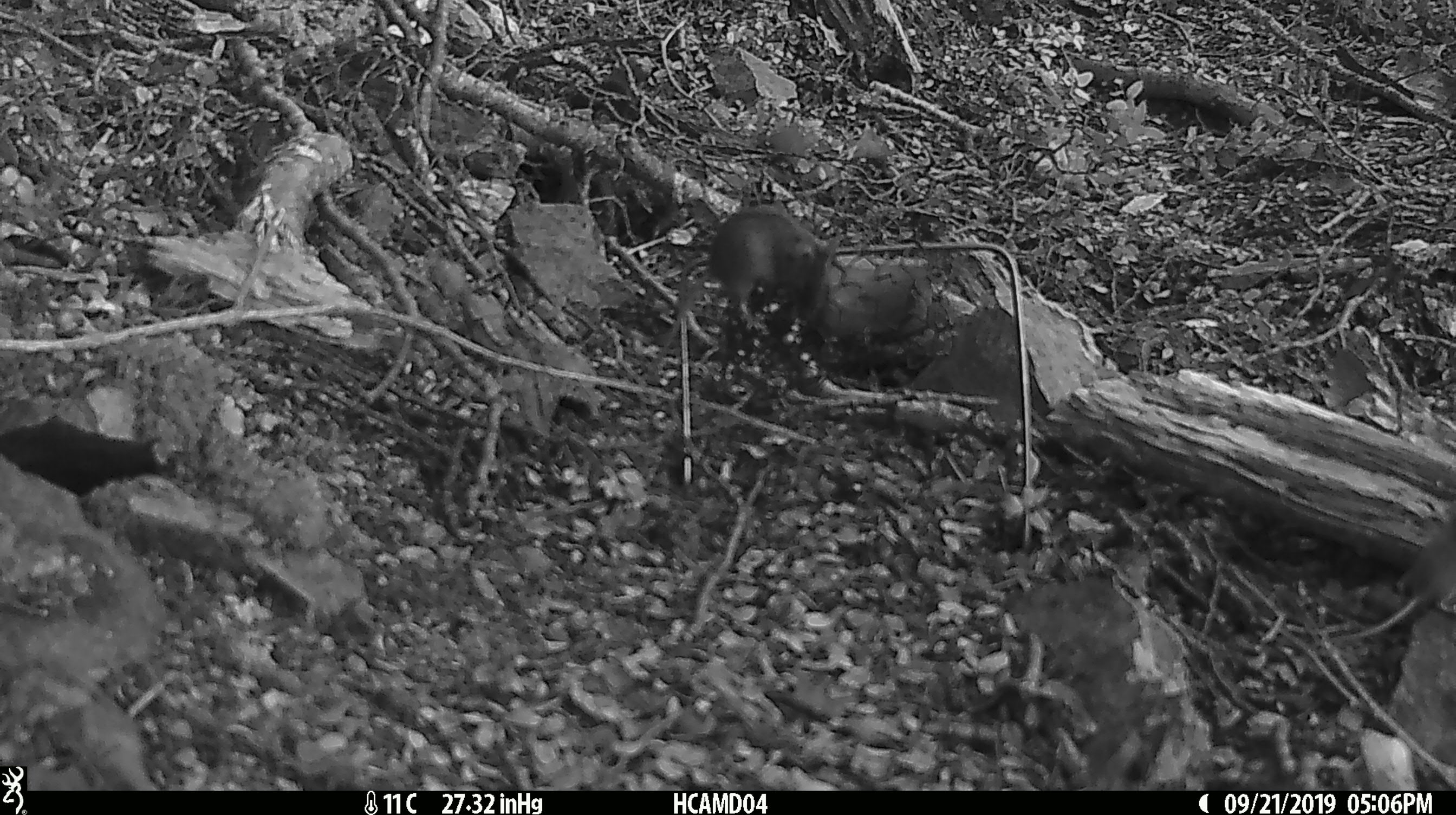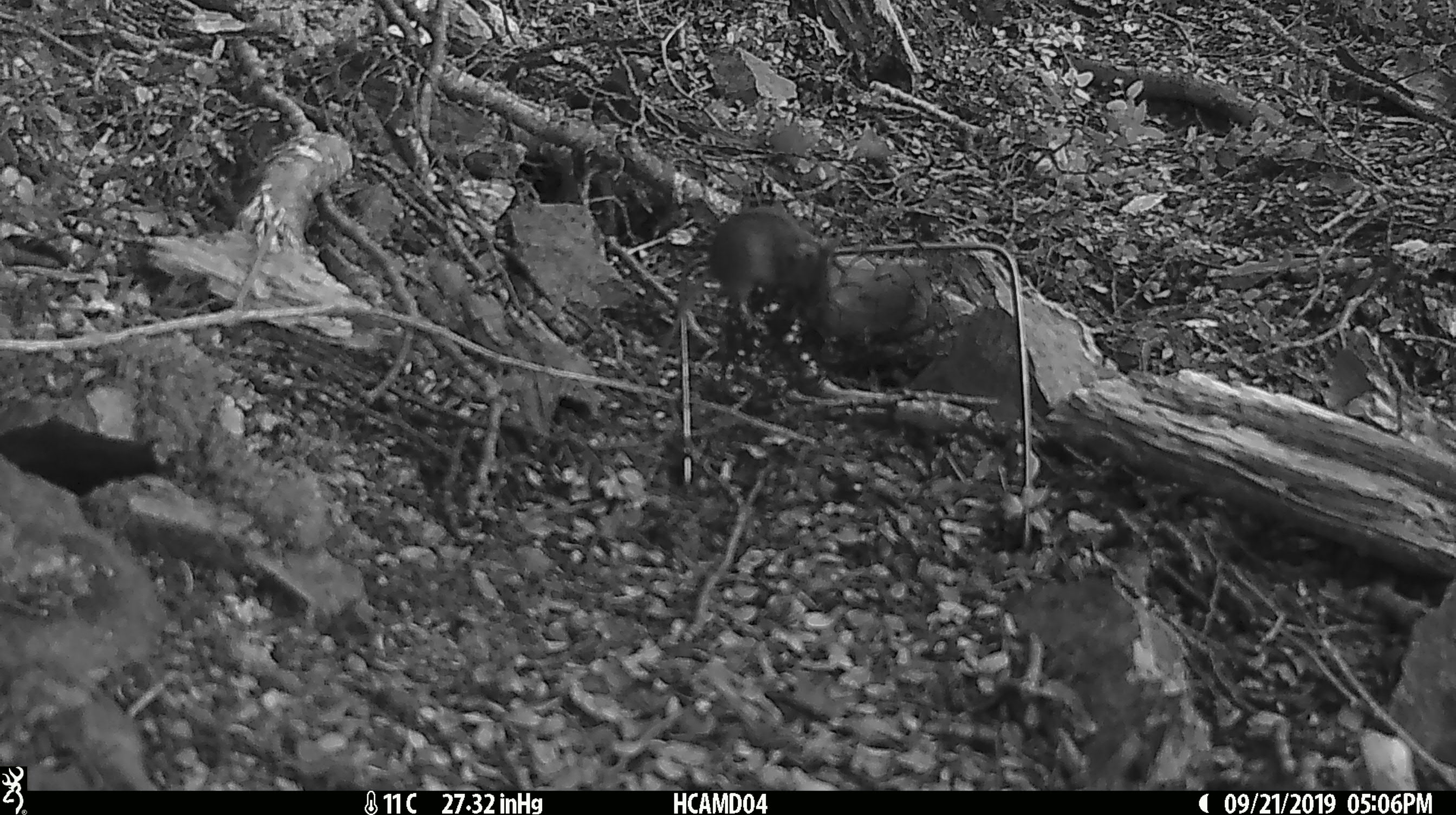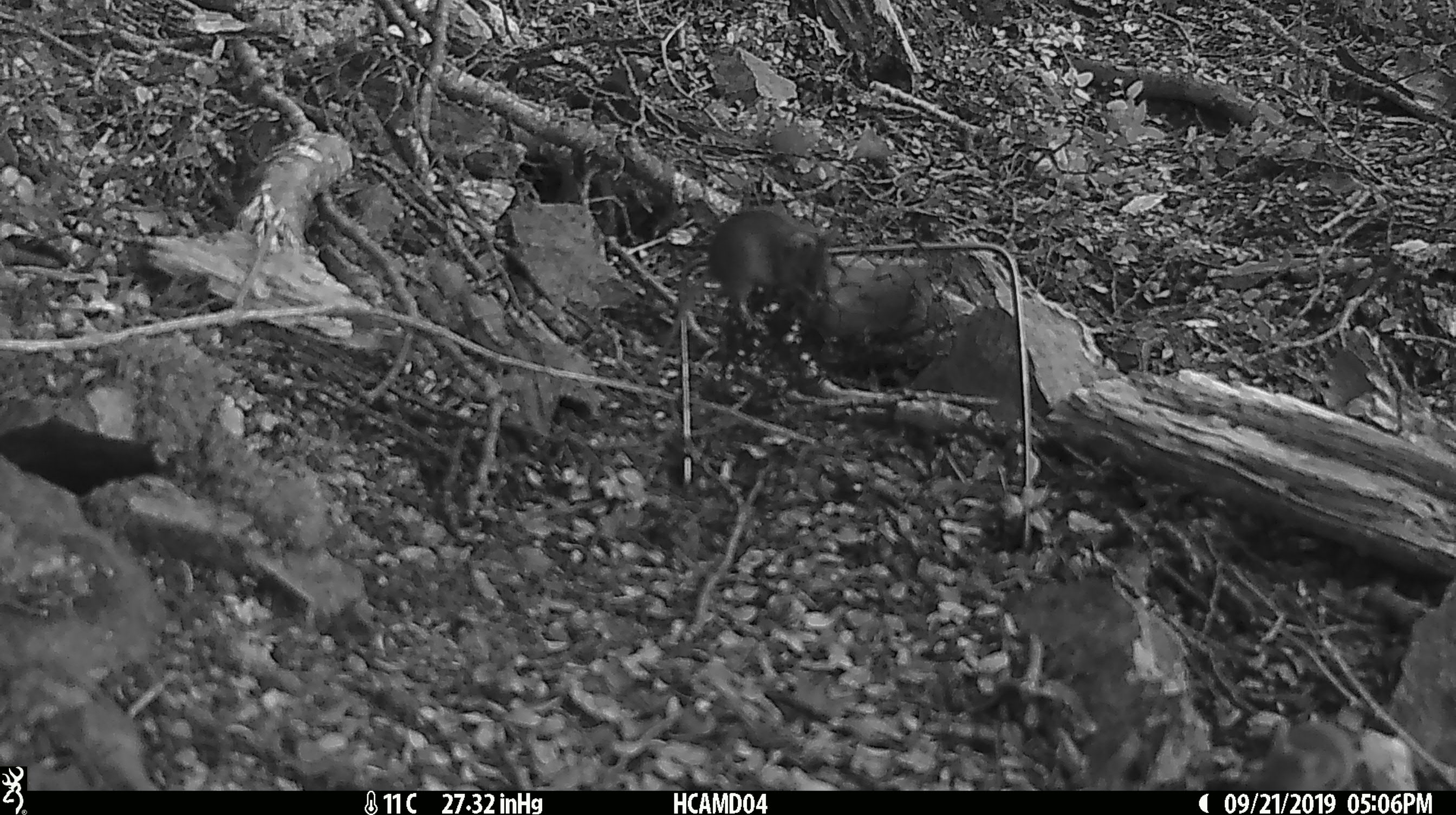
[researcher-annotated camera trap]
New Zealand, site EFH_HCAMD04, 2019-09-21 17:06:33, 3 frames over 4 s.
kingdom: Animalia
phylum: Chordata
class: Mammalia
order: Rodentia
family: Muridae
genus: Mus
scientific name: Mus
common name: mouse